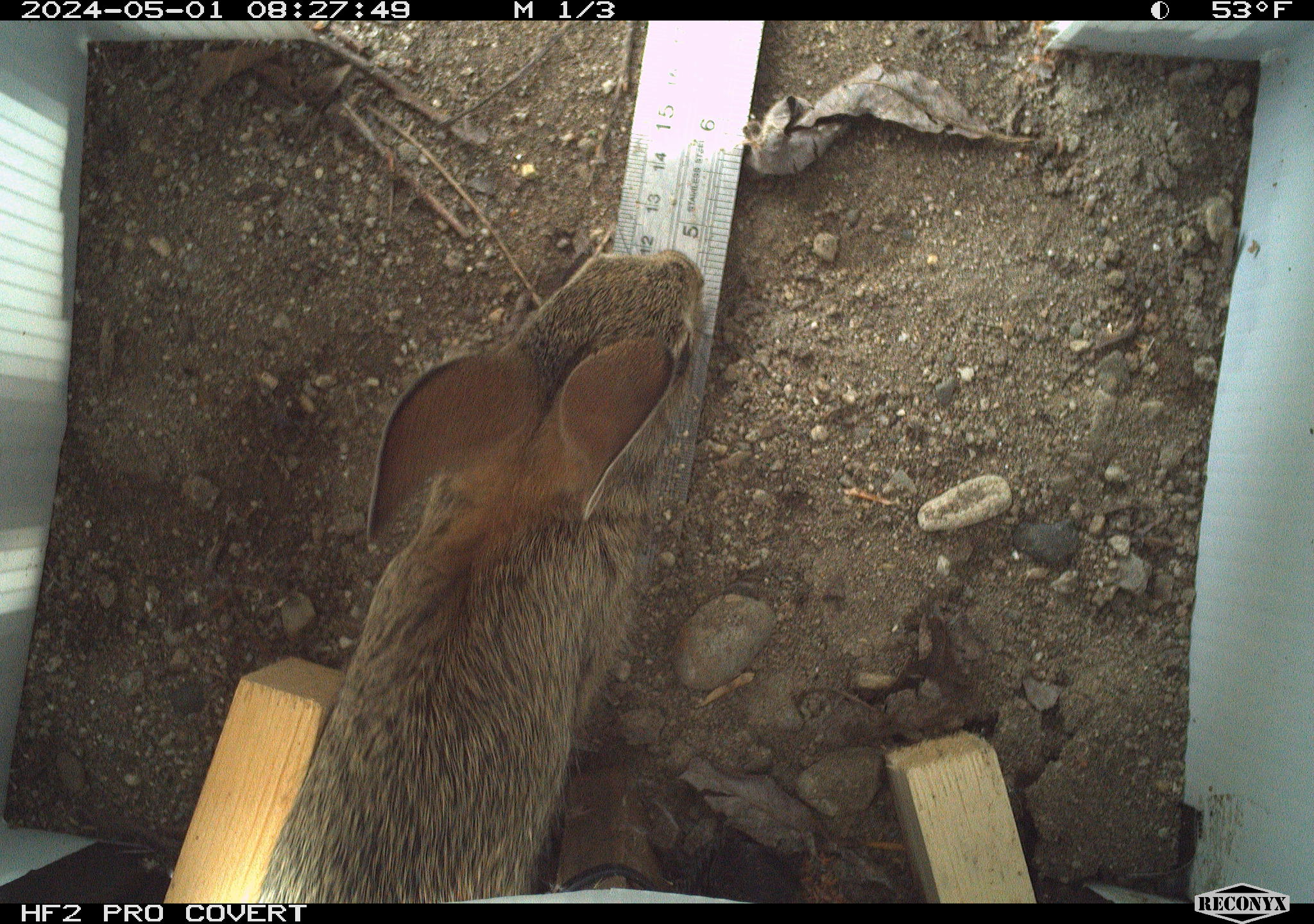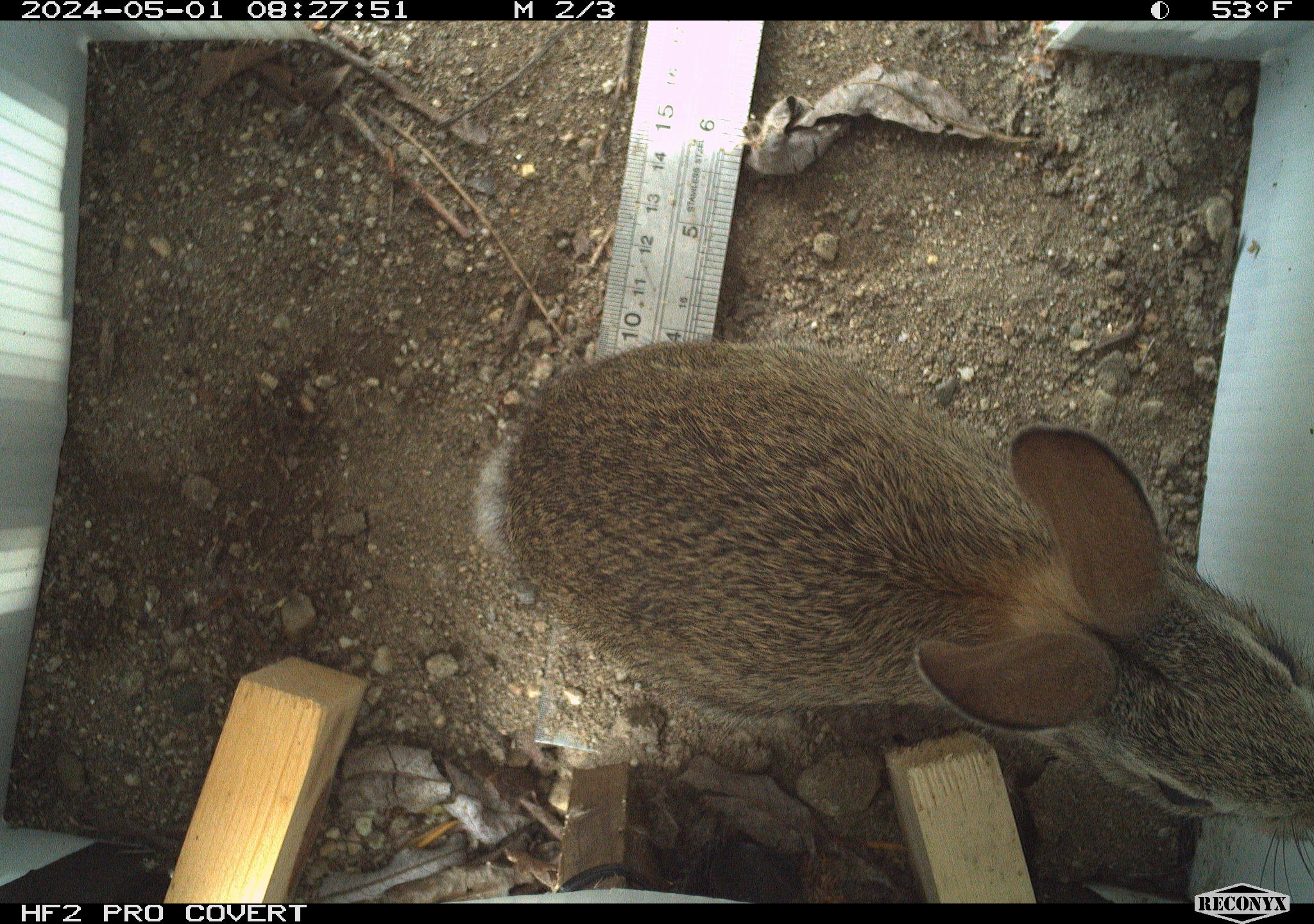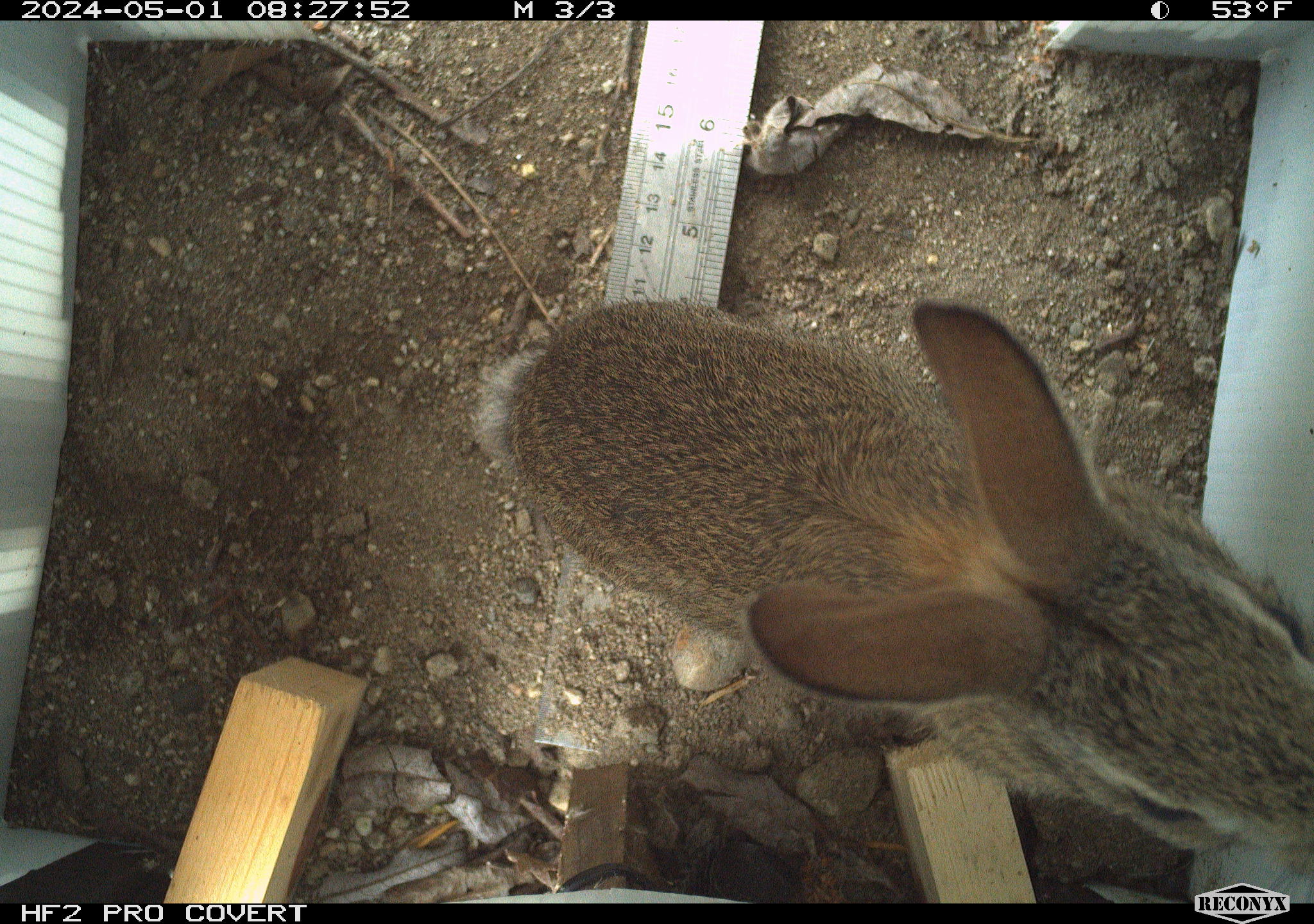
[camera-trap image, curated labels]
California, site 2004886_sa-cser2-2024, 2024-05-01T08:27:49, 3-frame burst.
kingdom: Animalia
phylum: Chordata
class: Mammalia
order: Lagomorpha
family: Leporidae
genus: Sylvilagus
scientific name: Sylvilagus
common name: cottontail rabbits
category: sylvilagus species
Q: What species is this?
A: Sylvilagus species (cottontail rabbits) (Sylvilagus).